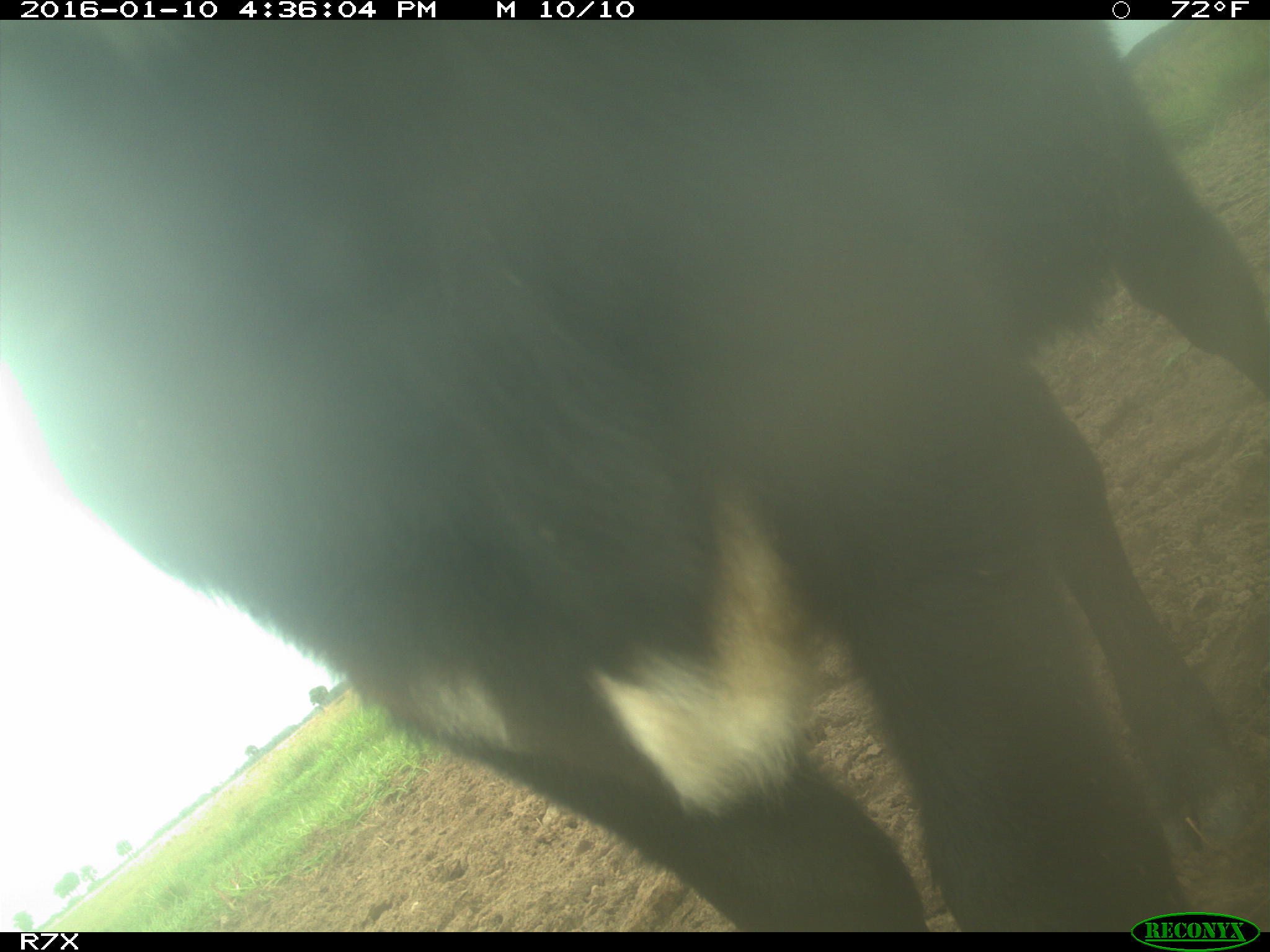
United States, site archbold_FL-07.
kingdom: Animalia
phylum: Chordata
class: Mammalia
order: Artiodactyla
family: Bovidae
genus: Bos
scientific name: Bos taurus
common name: domestic cow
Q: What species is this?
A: Bos taurus (domestic cow).